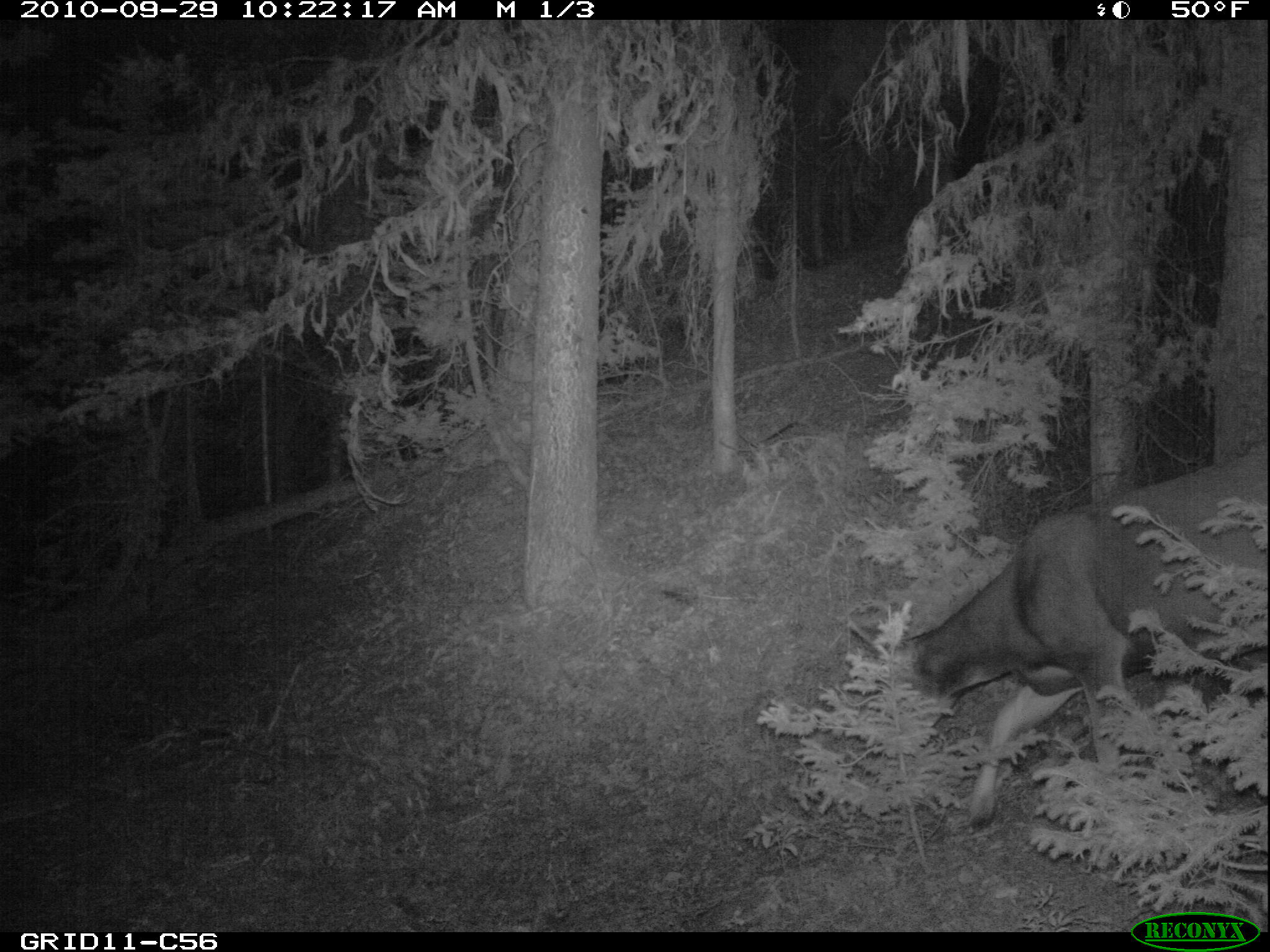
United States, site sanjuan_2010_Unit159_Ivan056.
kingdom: Animalia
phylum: Chordata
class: Mammalia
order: Artiodactyla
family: Cervidae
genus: Odocoileus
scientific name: Odocoileus hemionus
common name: mule deer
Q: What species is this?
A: Odocoileus hemionus (mule deer).